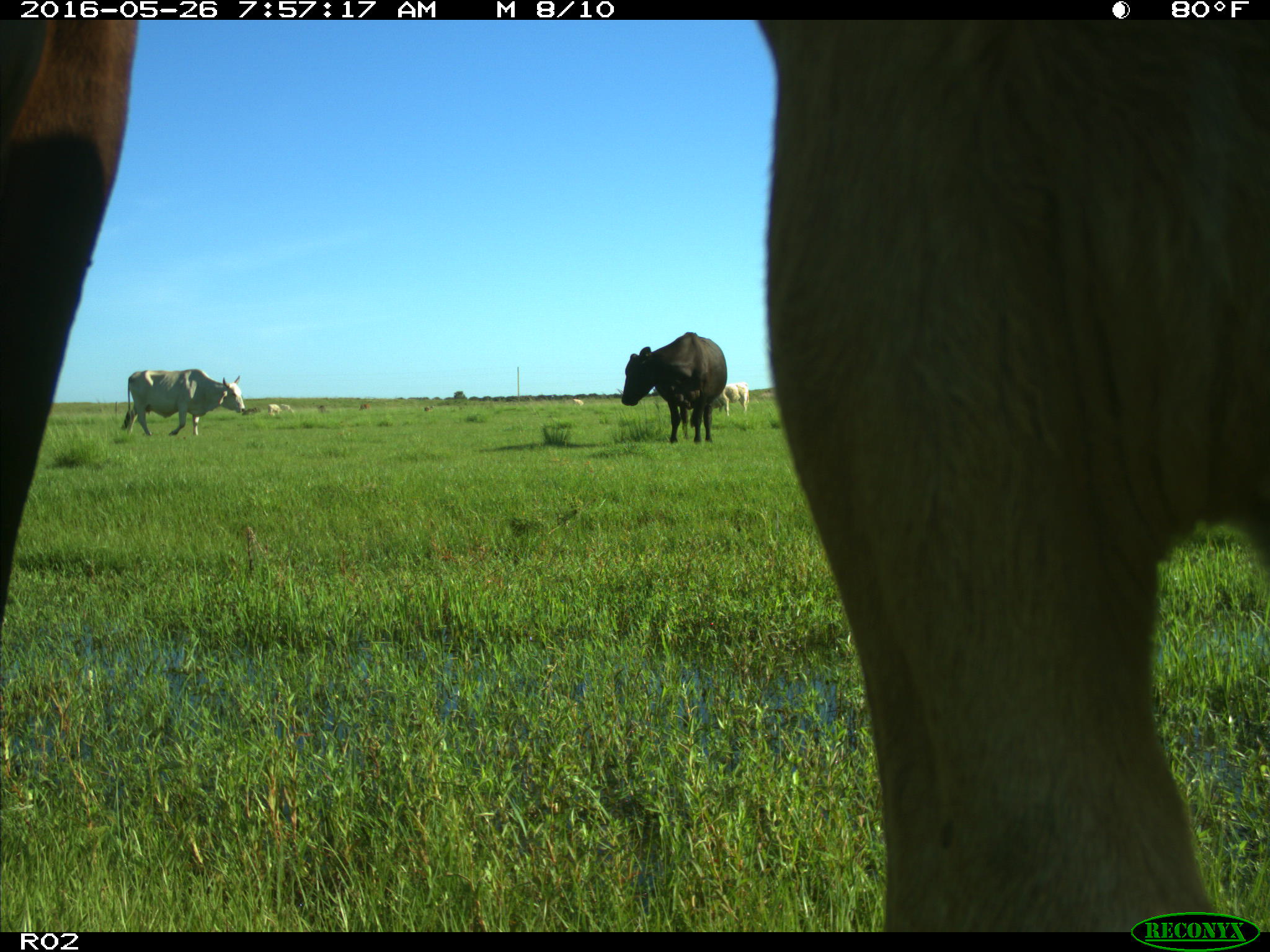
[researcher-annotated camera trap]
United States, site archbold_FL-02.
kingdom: Animalia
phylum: Chordata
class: Mammalia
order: Artiodactyla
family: Bovidae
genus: Bos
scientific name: Bos taurus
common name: domestic cow